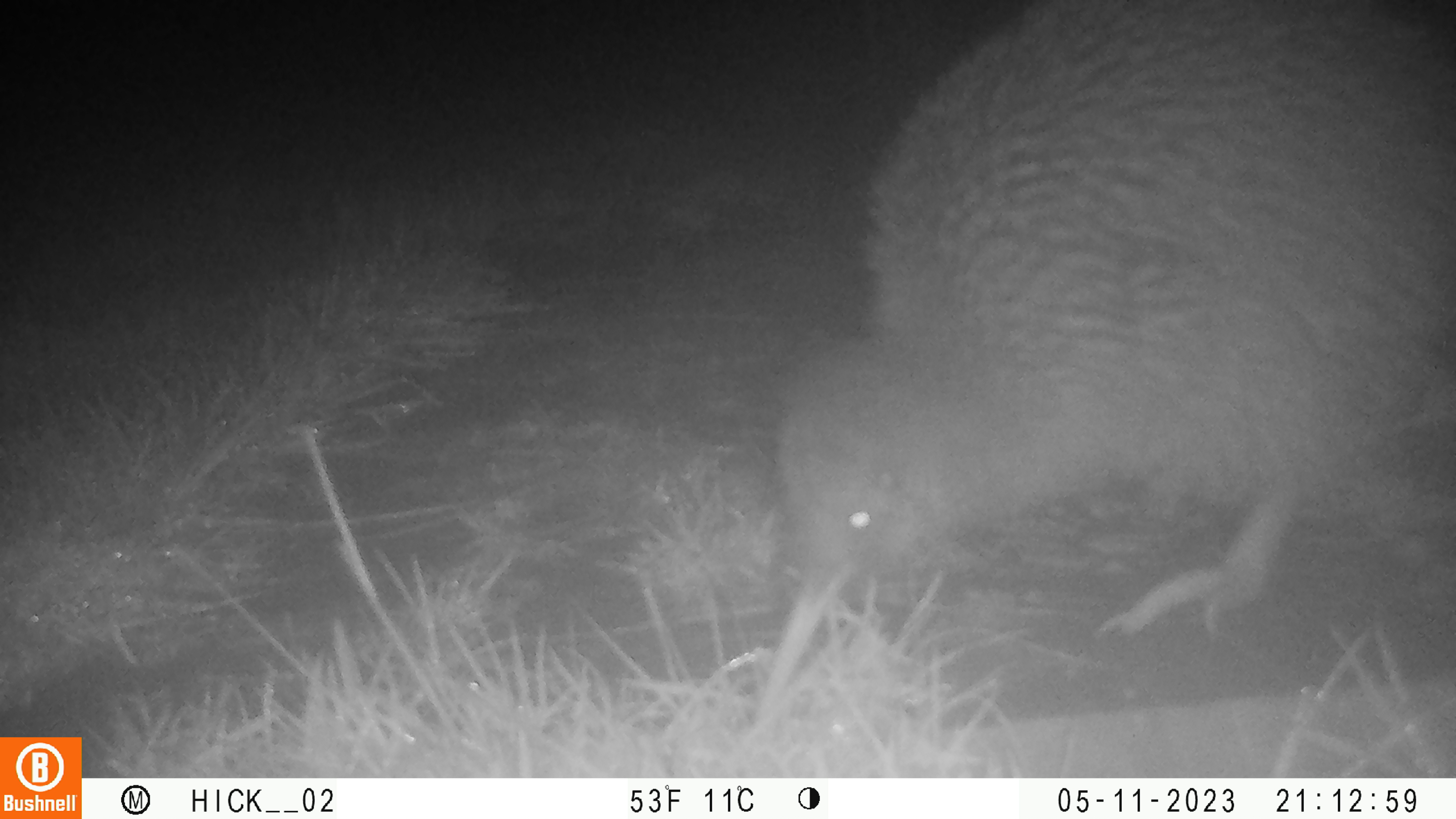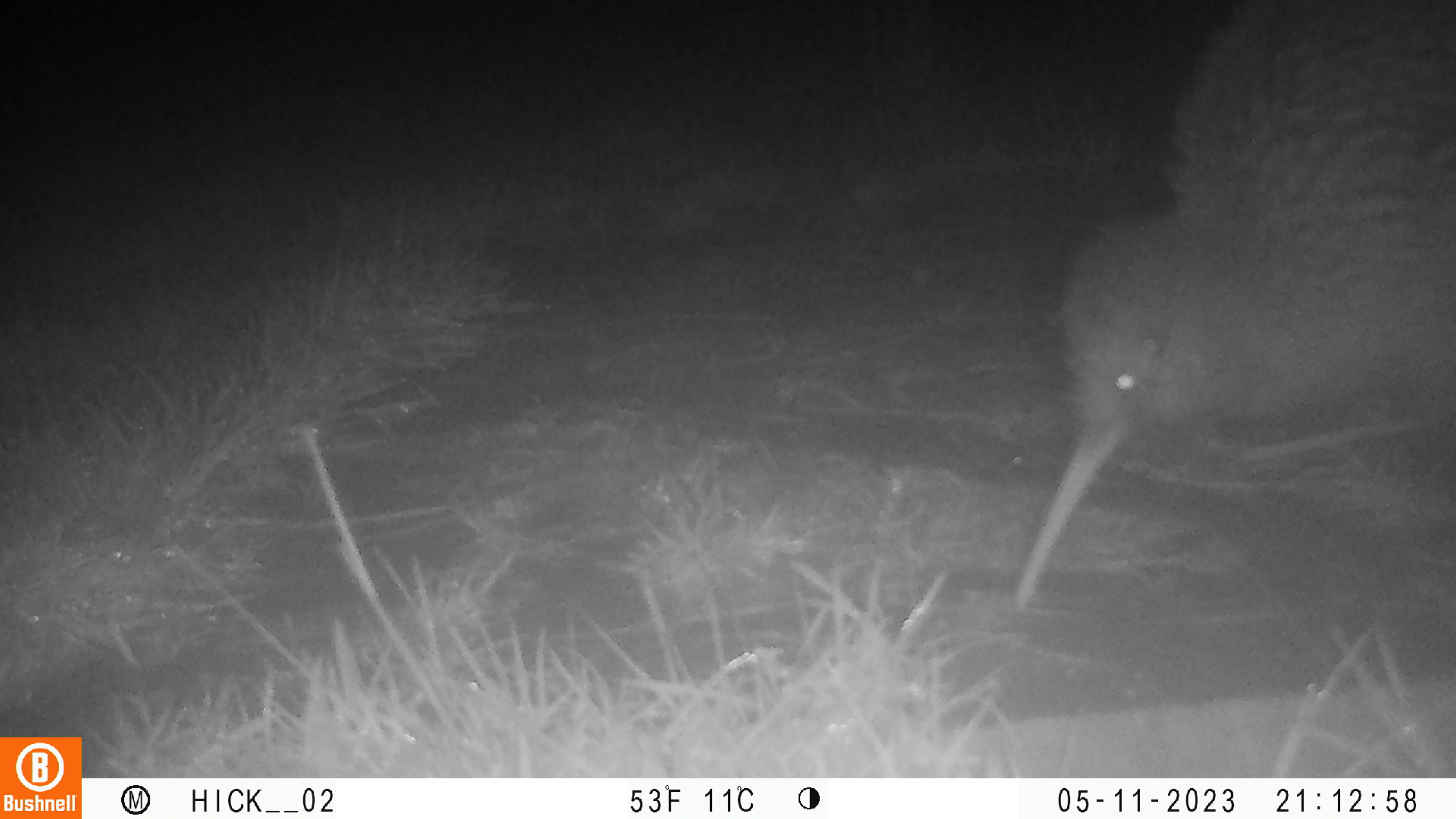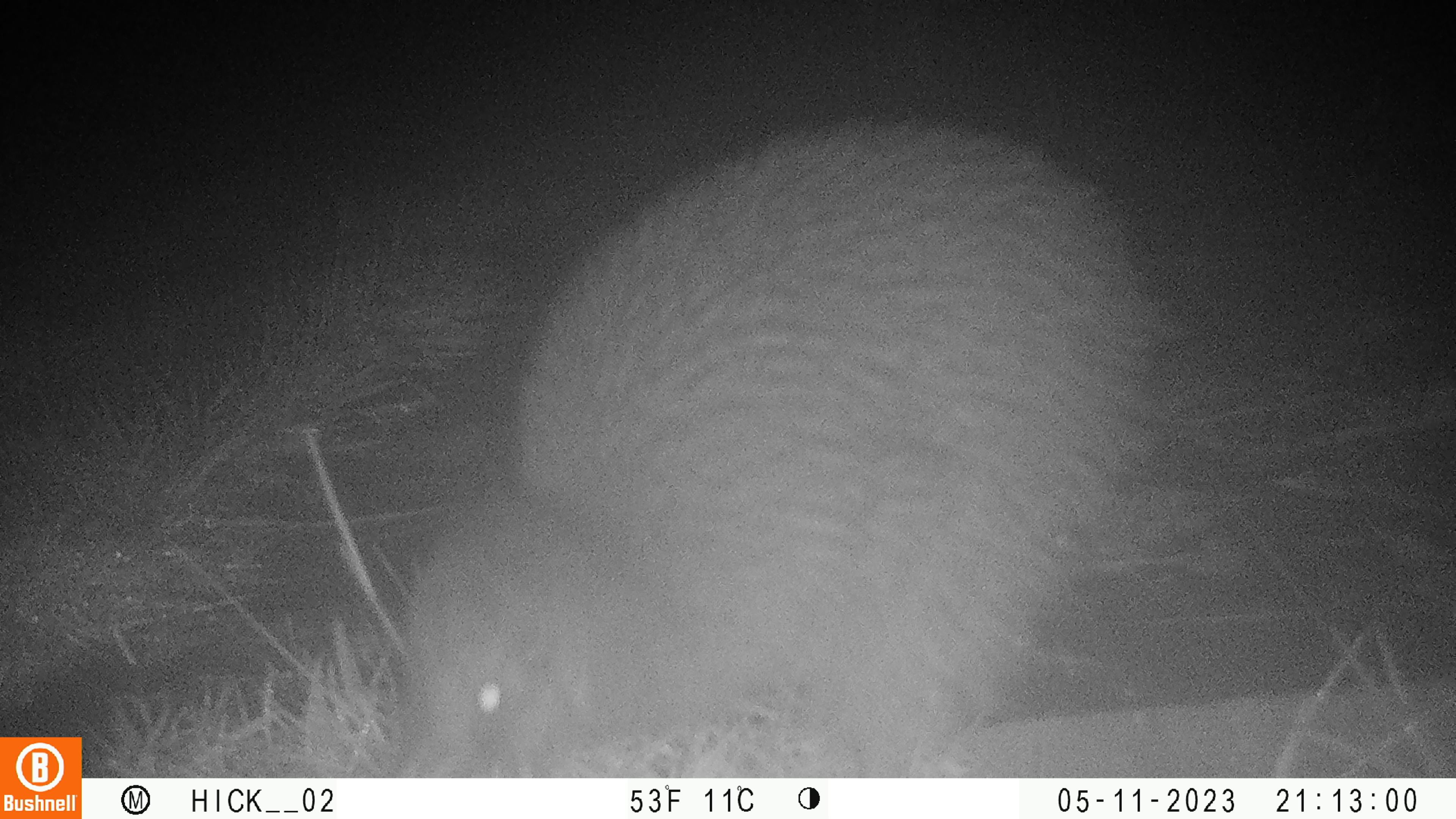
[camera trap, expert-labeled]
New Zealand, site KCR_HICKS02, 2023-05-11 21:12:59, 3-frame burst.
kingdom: Animalia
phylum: Chordata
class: Aves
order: Apterygiformes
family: Apterygidae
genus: Apteryx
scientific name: Apteryx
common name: kiwi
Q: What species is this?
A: Kiwi (Apteryx).